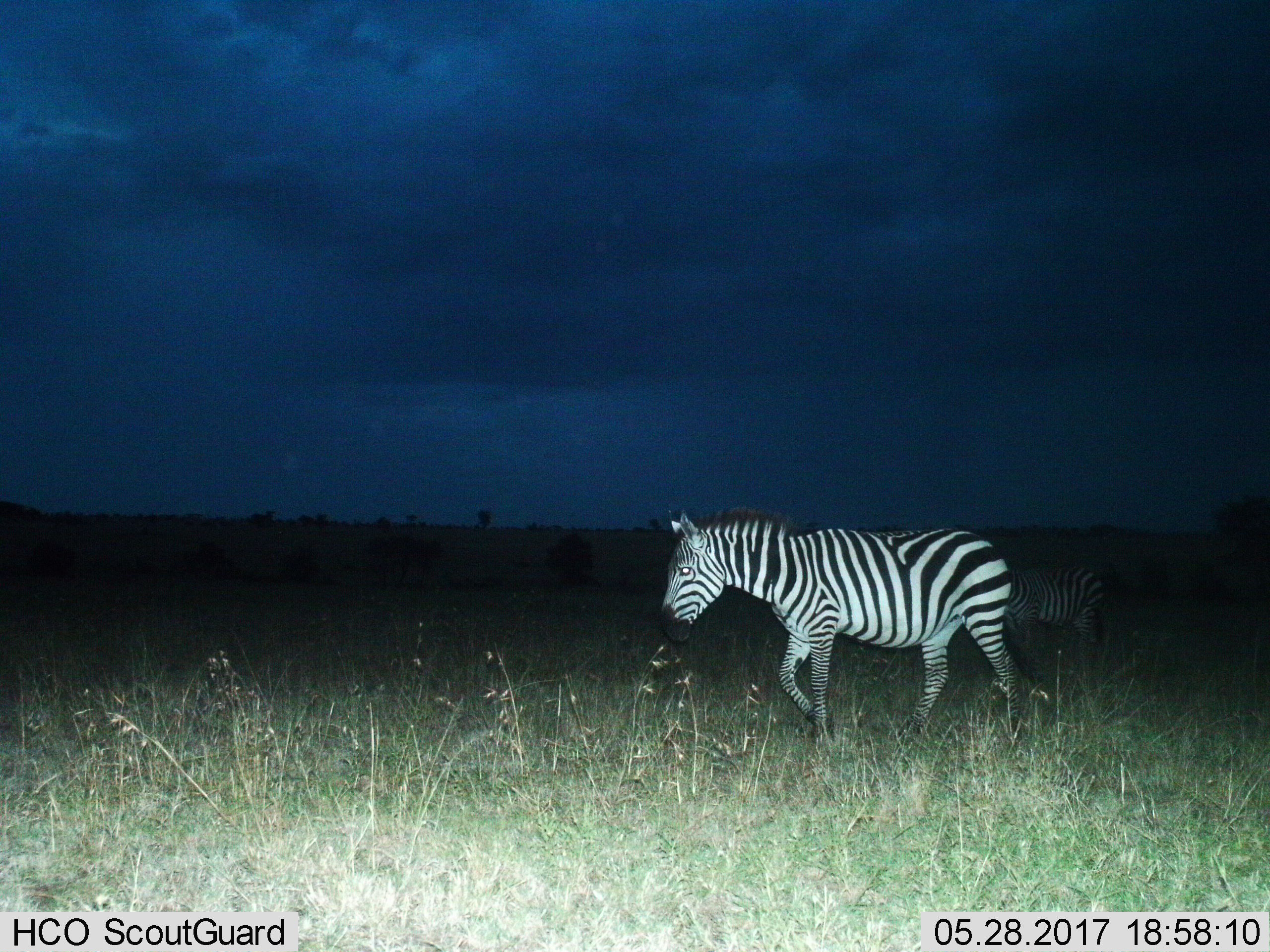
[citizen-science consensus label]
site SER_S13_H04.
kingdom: Animalia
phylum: Chordata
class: Mammalia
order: Perissodactyla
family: Equidae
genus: Equus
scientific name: Equus quagga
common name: plains zebra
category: zebraplains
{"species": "zebraplains (plains zebra) (Equus quagga)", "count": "2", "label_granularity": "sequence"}